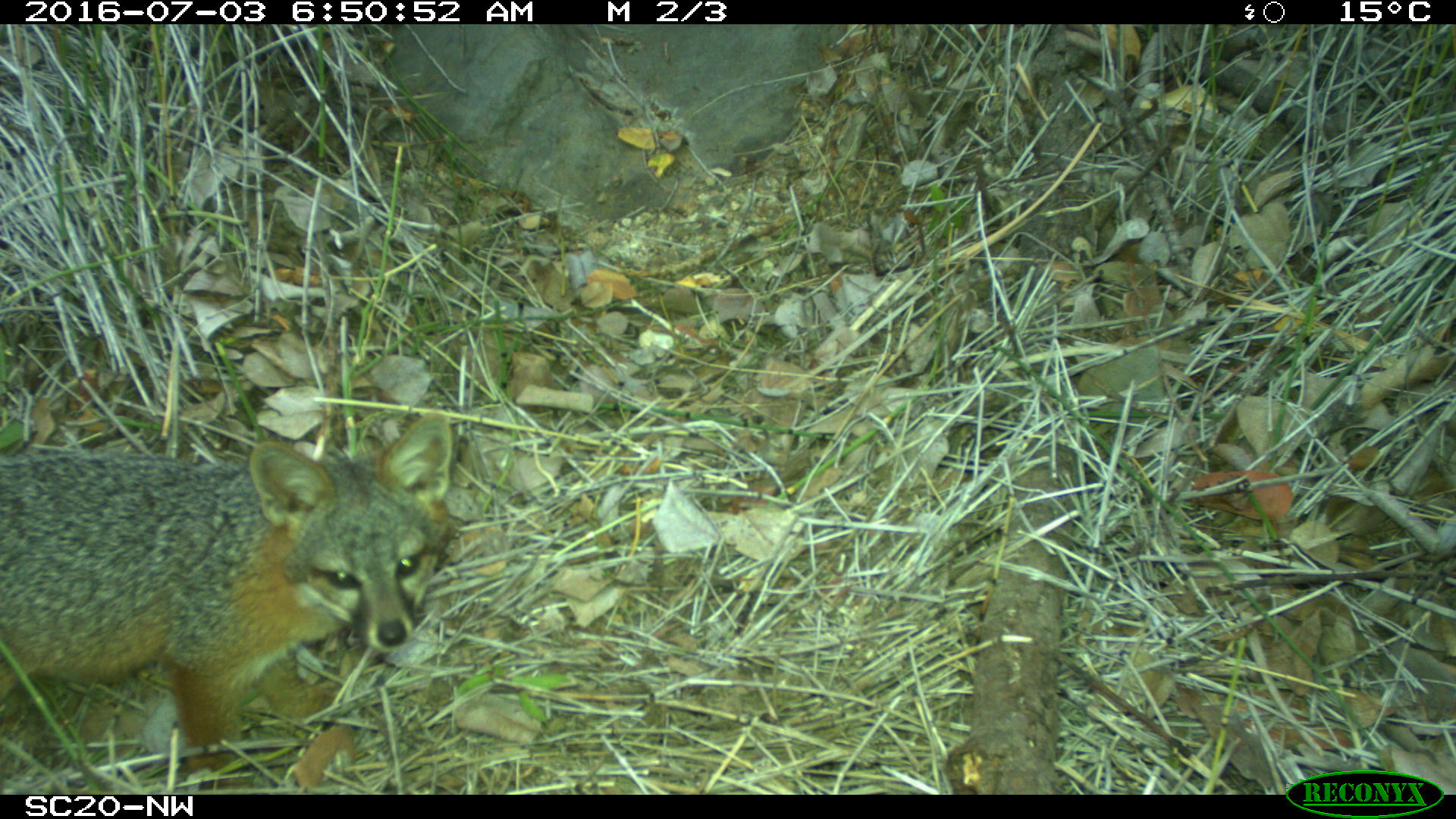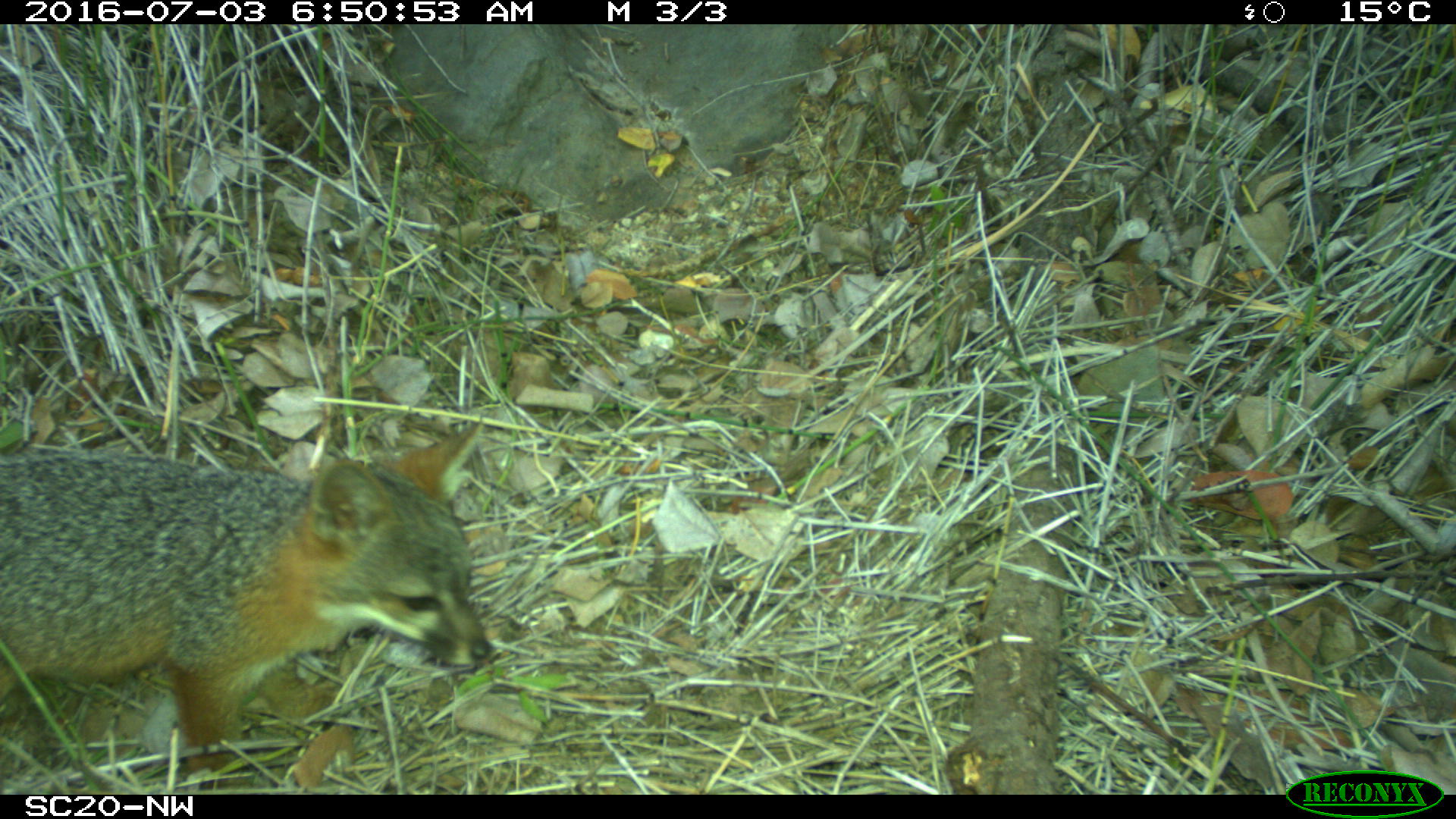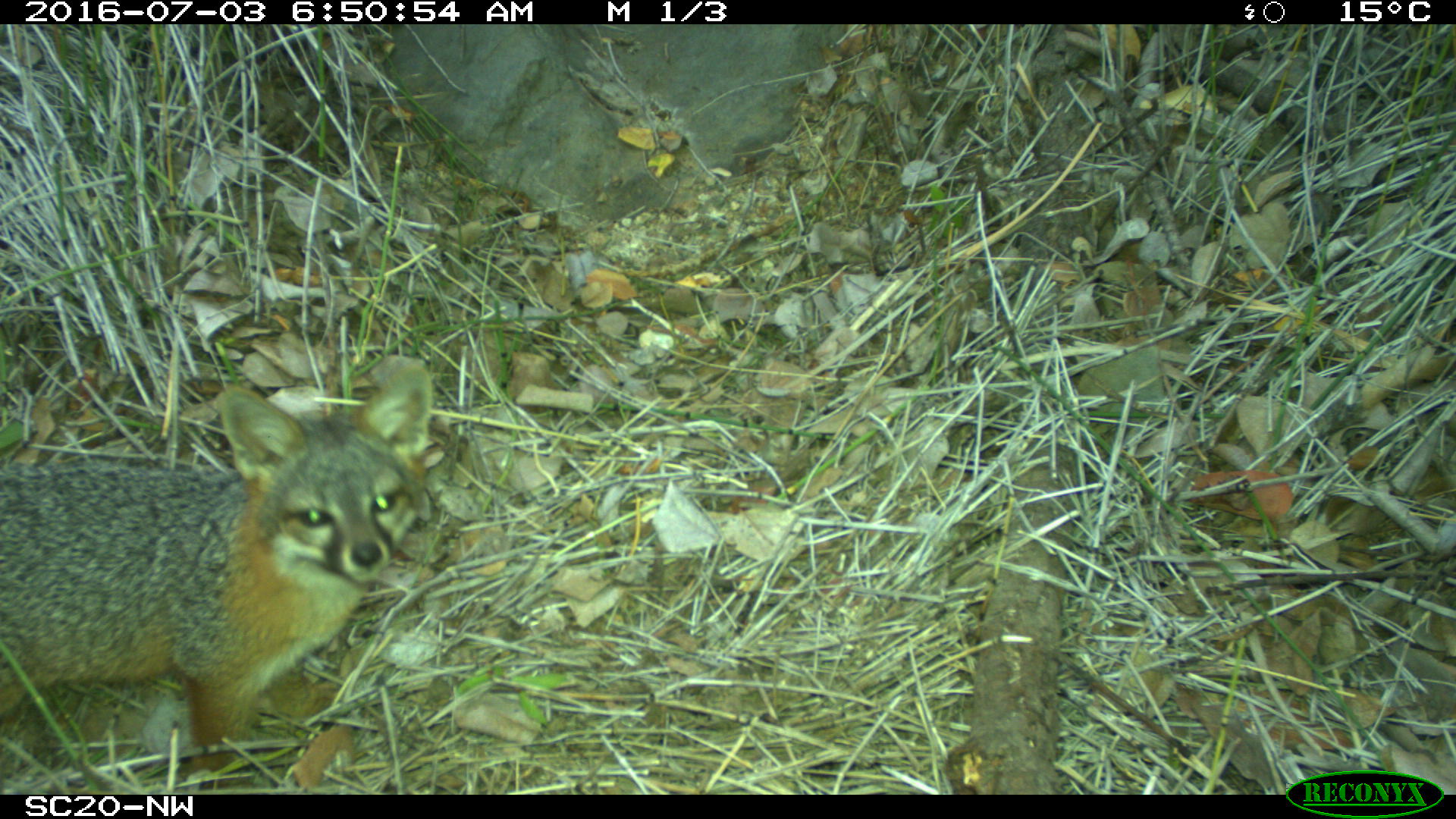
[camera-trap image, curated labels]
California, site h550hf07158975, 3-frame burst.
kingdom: Animalia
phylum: Chordata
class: Mammalia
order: Carnivora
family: Canidae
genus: Urocyon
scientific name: Urocyon littoralis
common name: island fox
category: fox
Fox (island fox) (Urocyon littoralis).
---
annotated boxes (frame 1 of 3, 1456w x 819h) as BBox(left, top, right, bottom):
fox: BBox(0, 411, 454, 786)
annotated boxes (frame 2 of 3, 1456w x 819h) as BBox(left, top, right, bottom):
fox: BBox(0, 422, 491, 788)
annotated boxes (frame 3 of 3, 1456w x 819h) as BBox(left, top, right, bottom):
fox: BBox(0, 363, 433, 788)